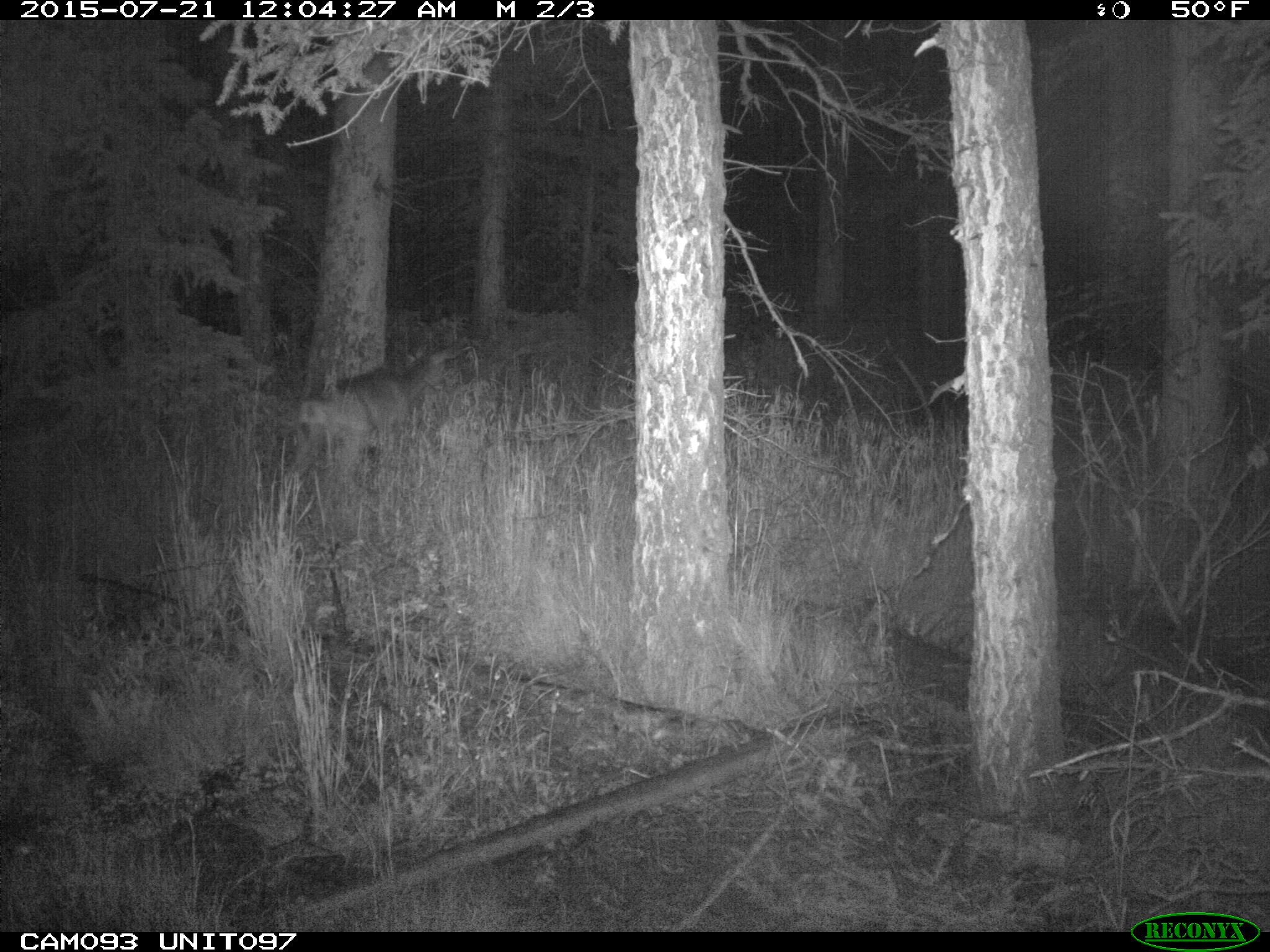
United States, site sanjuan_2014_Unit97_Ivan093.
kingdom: Animalia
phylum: Chordata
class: Mammalia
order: Artiodactyla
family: Cervidae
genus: Odocoileus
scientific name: Odocoileus hemionus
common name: mule deer